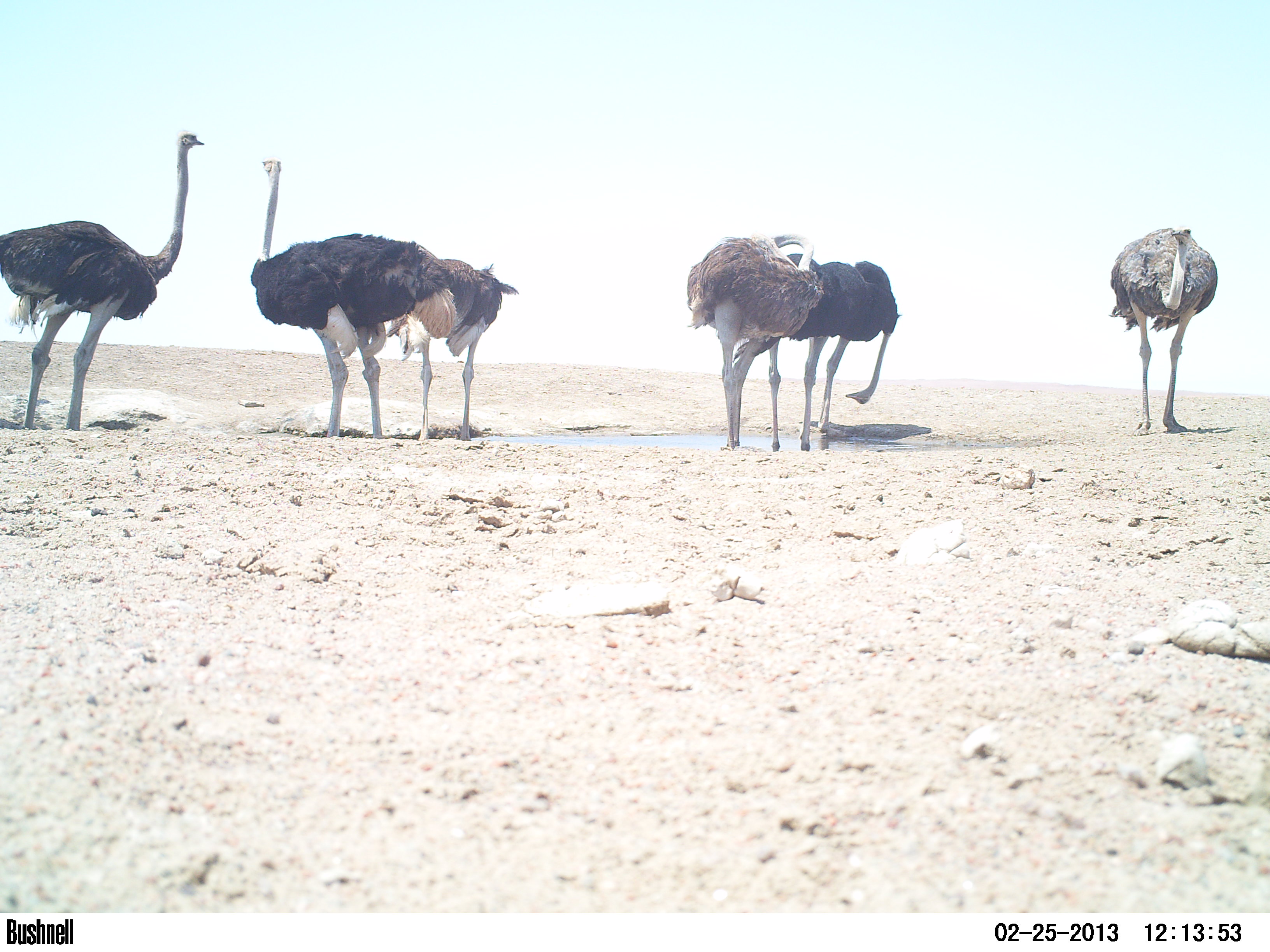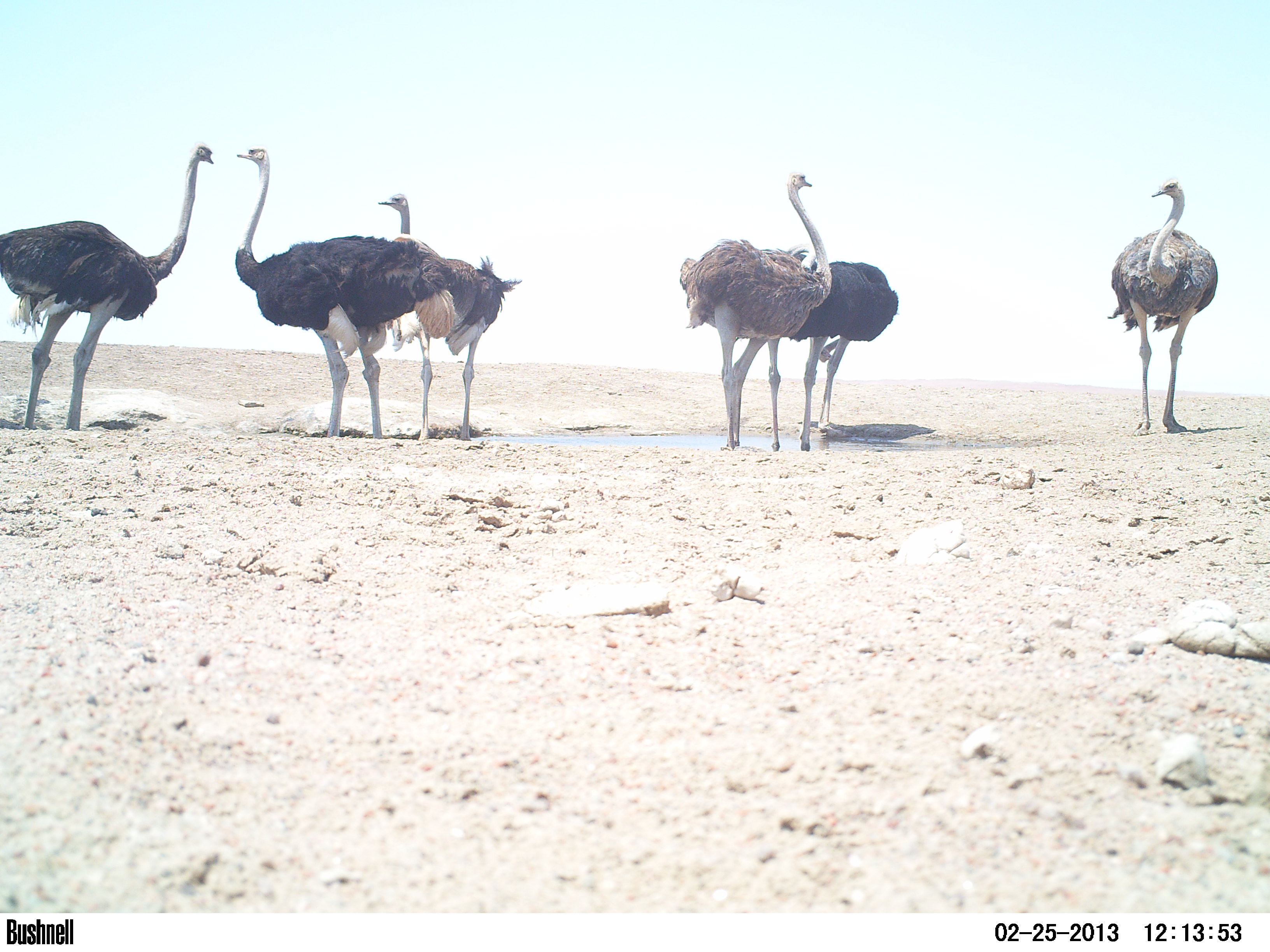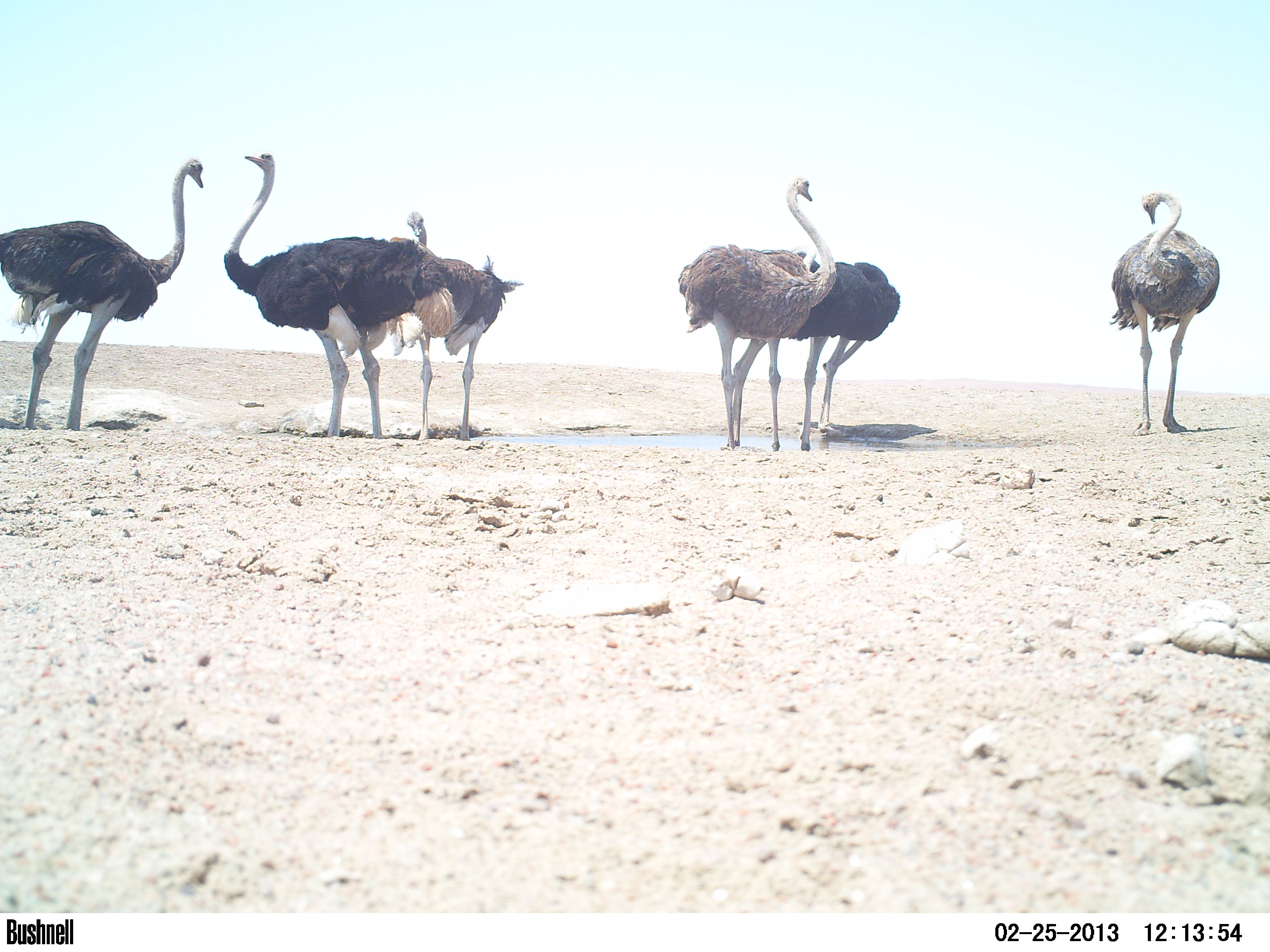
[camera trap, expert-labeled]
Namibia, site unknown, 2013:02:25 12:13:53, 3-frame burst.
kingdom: Animalia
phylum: Chordata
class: Aves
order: Struthioniformes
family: Struthionidae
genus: Struthio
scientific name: Struthio camelus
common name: common ostrich